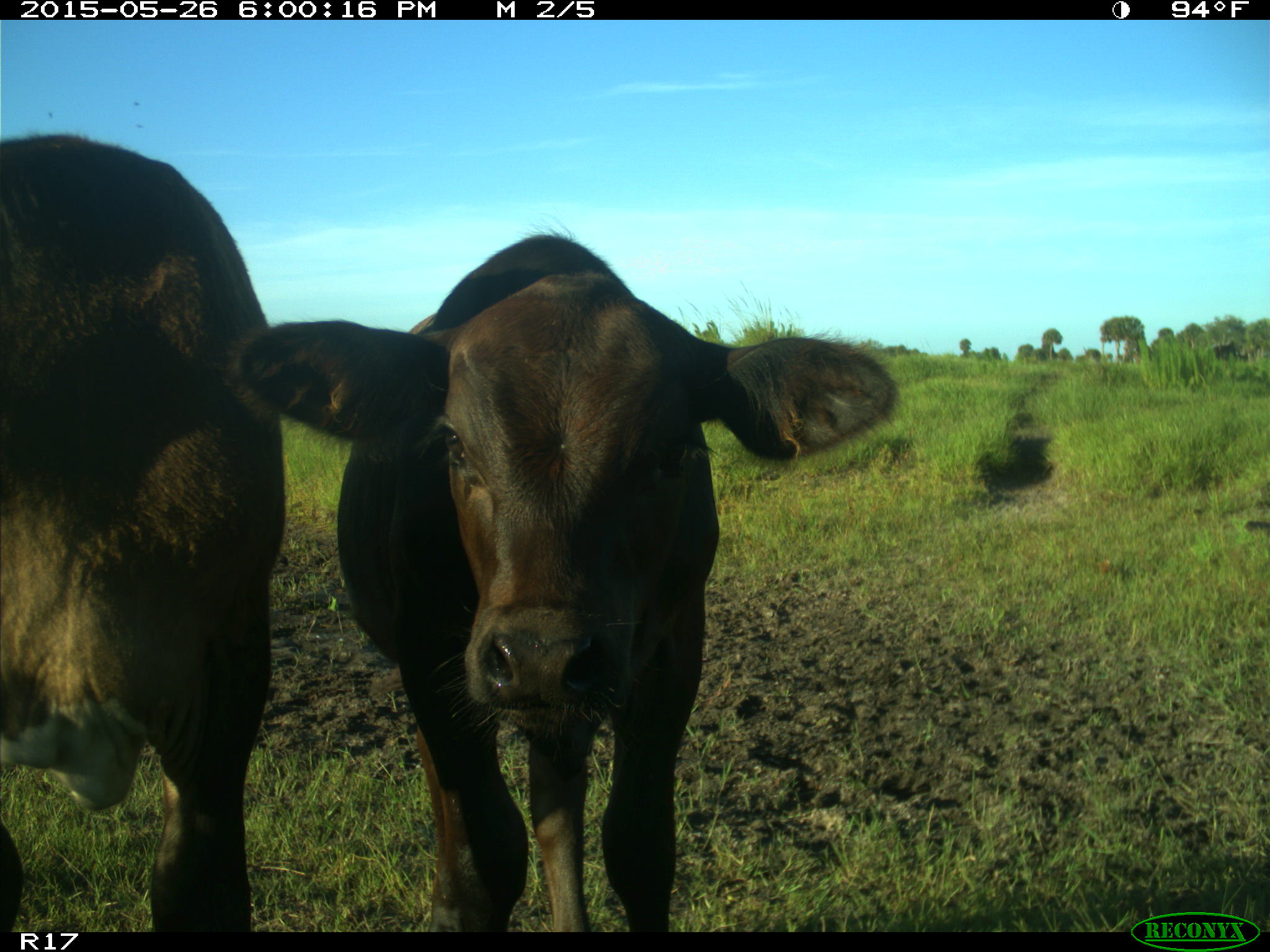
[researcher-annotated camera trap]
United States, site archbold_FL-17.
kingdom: Animalia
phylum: Chordata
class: Mammalia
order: Artiodactyla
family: Bovidae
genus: Bos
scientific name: Bos taurus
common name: domestic cow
Bos taurus (domestic cow).